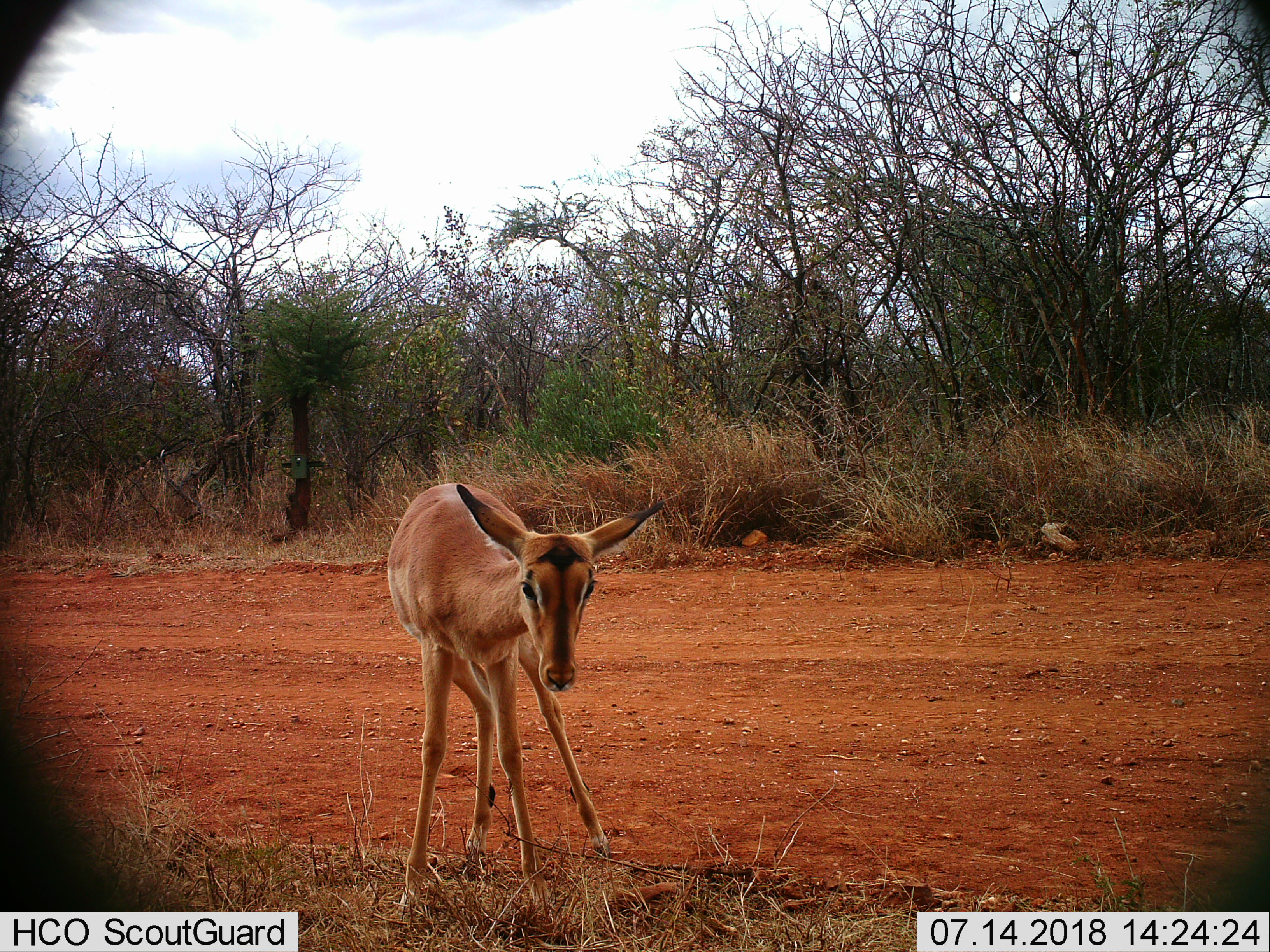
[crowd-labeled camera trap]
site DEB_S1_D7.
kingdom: Animalia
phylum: Chordata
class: Mammalia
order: Artiodactyla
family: Bovidae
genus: Aepyceros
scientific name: Aepyceros melampus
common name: impala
Impala (Aepyceros melampus), count 1. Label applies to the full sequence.